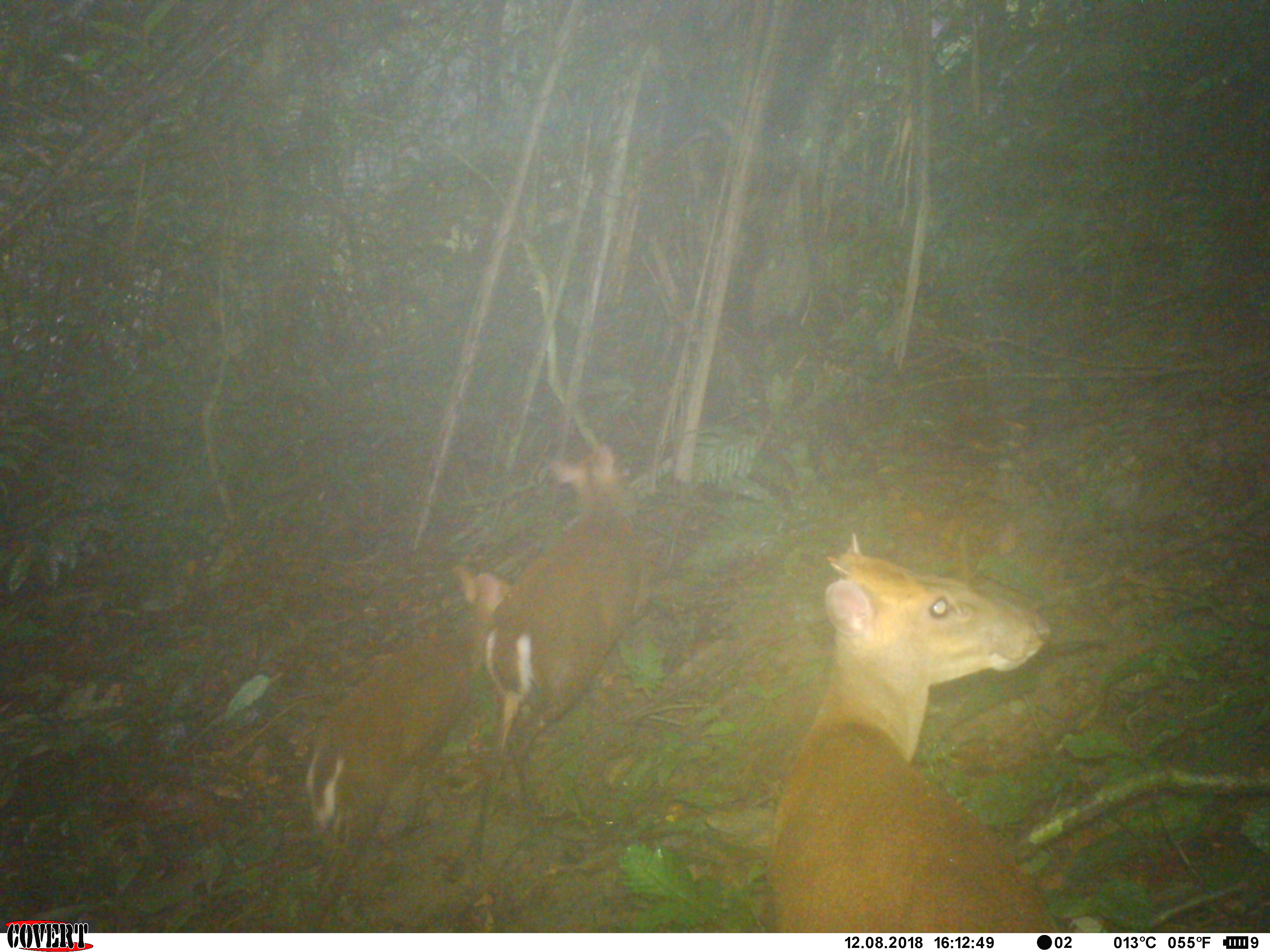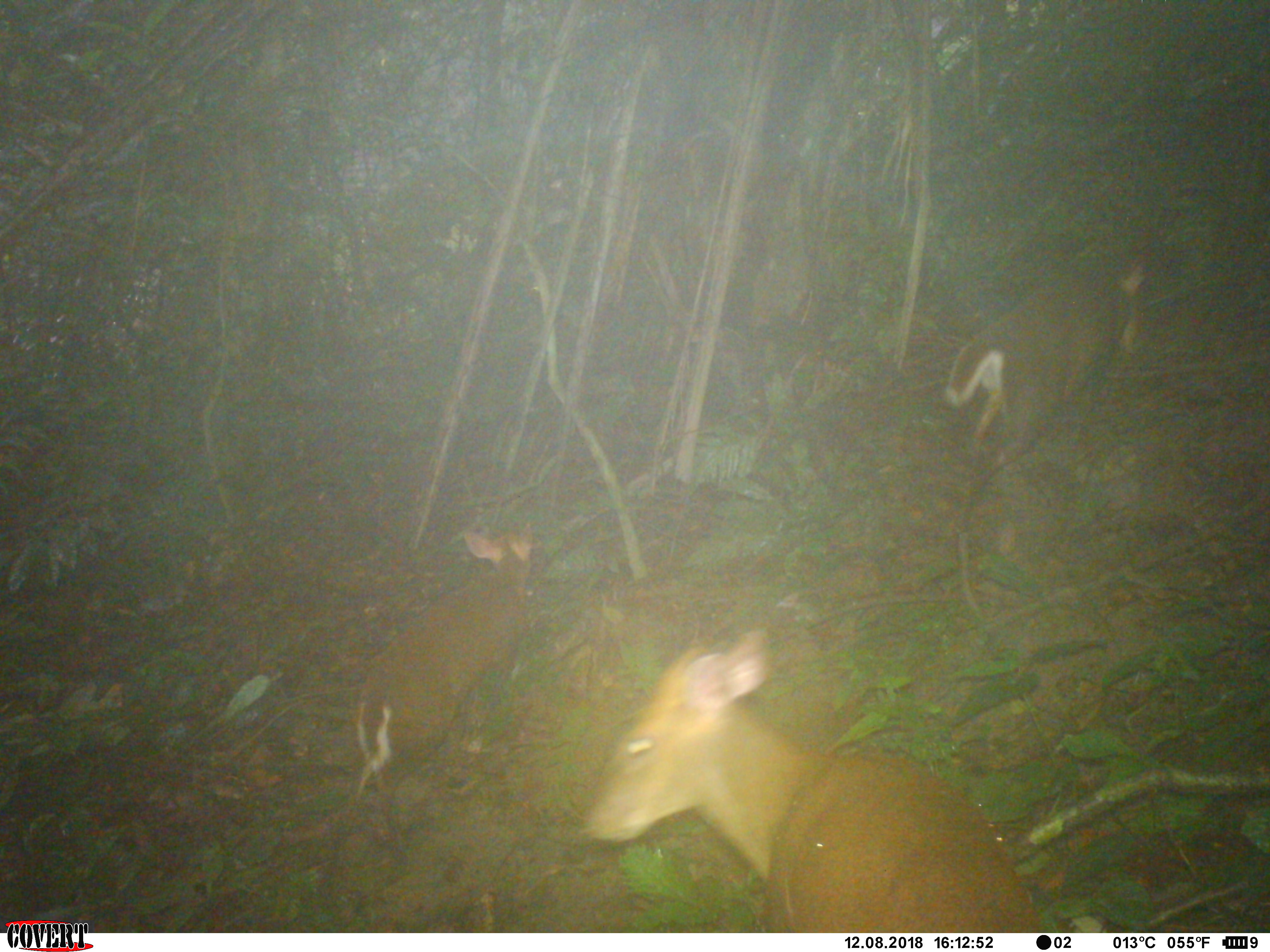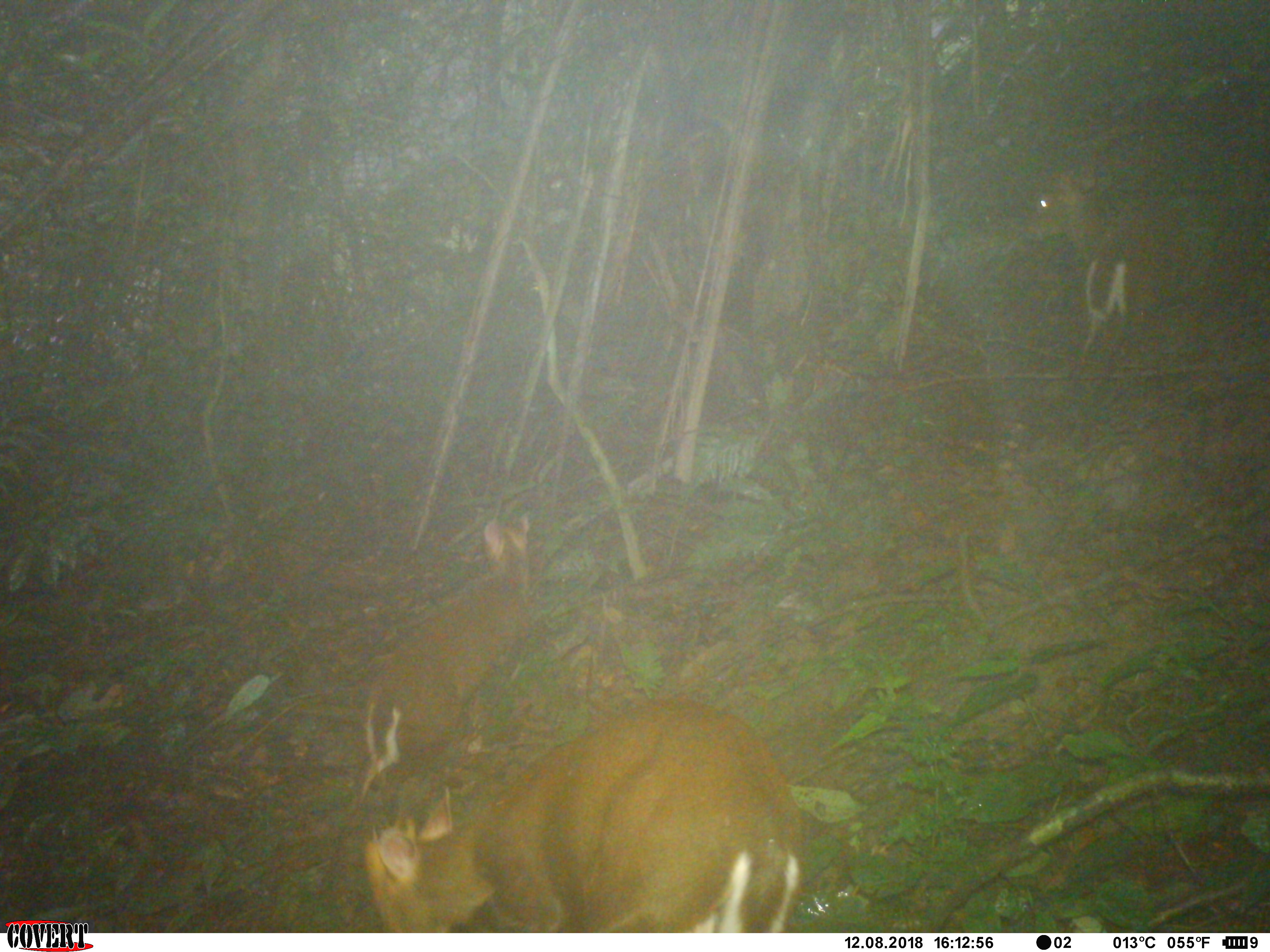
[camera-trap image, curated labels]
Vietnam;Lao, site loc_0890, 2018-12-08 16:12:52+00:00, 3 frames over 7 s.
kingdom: Animalia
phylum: Chordata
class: Mammalia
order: Artiodactyla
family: Cervidae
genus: Muntiacus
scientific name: Muntiacus rooseveltorum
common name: roosevelt's muntjac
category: roosevelts muntjac group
Roosevelts muntjac group (roosevelt's muntjac) (Muntiacus rooseveltorum). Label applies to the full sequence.